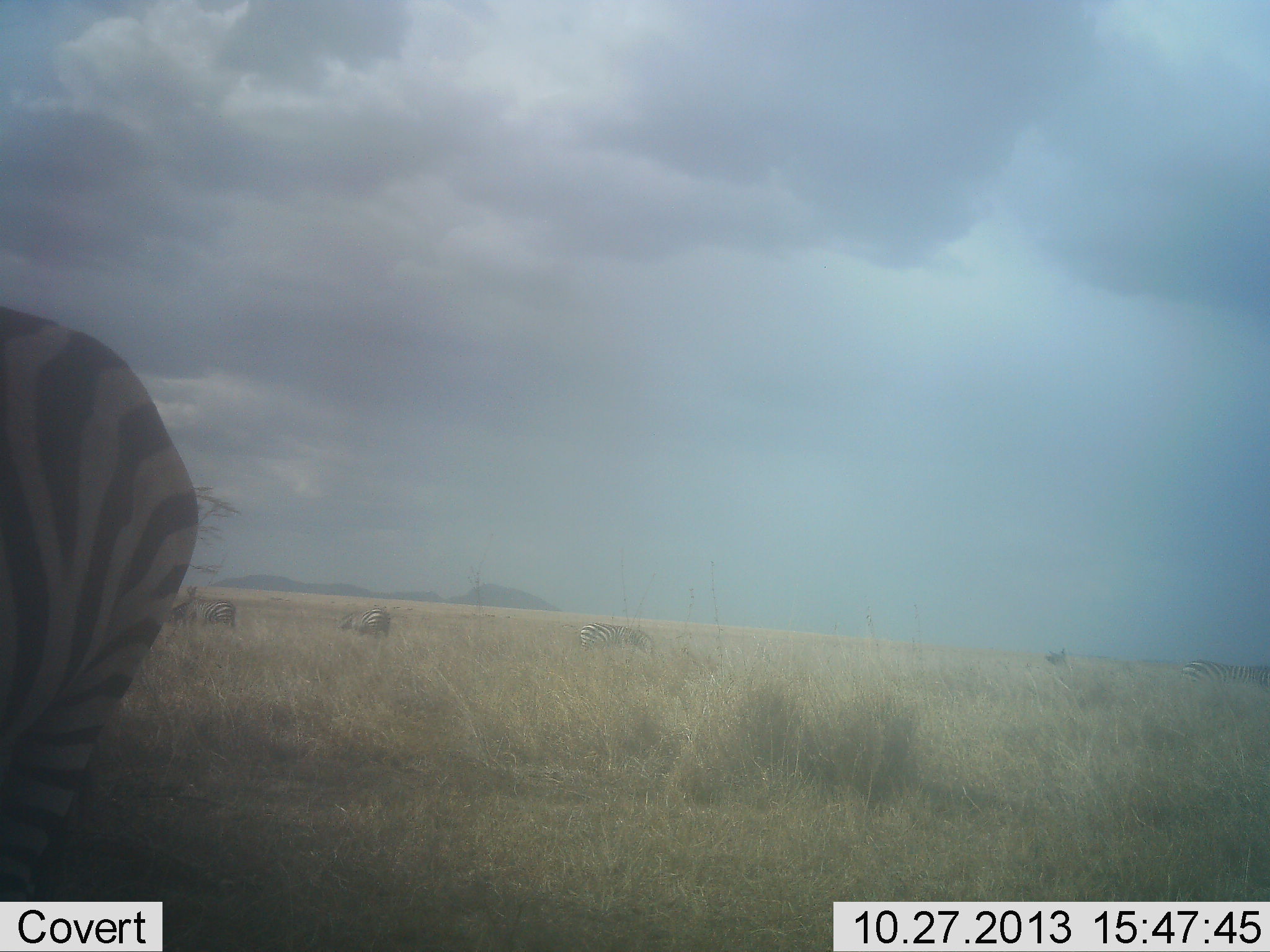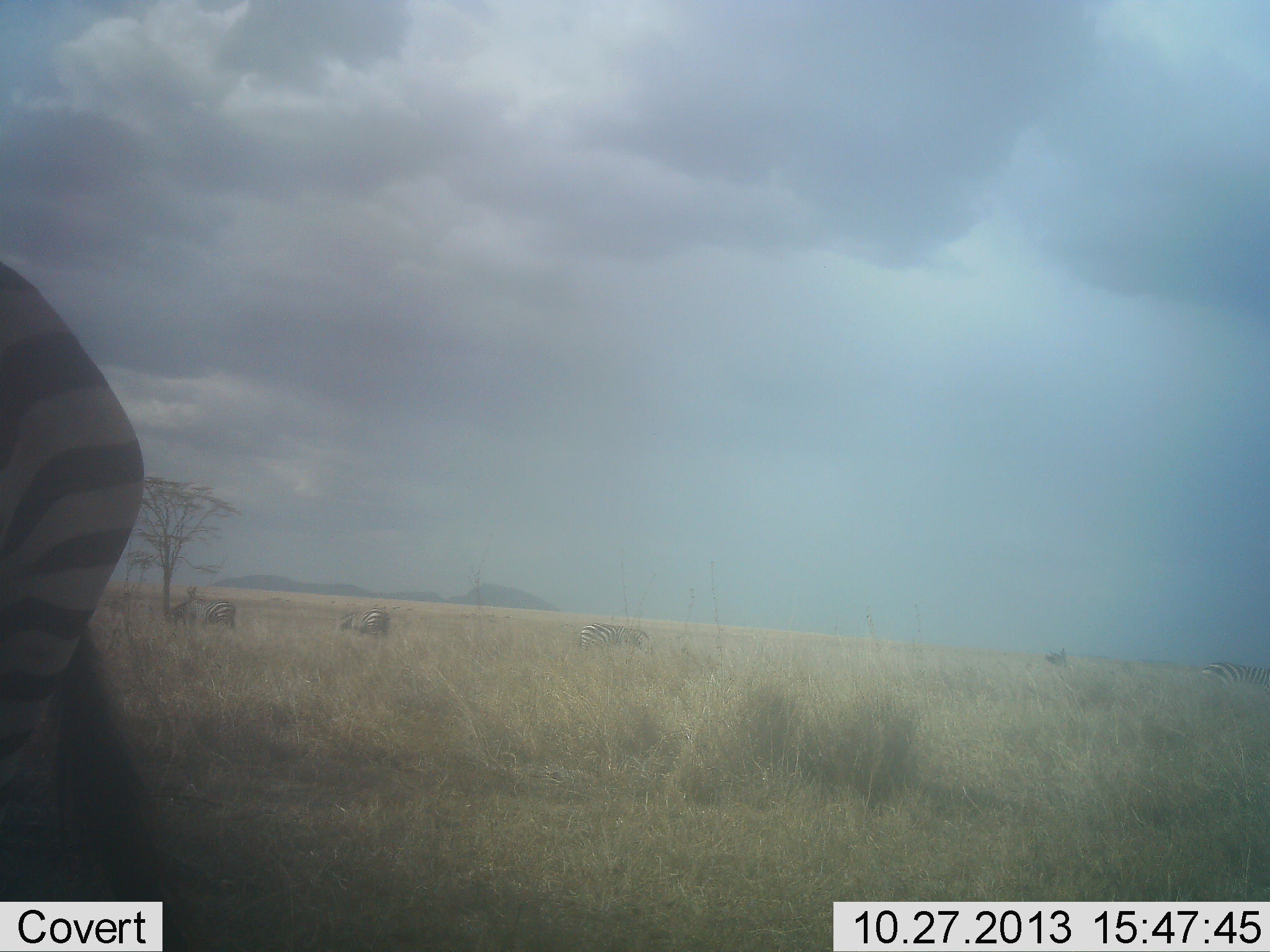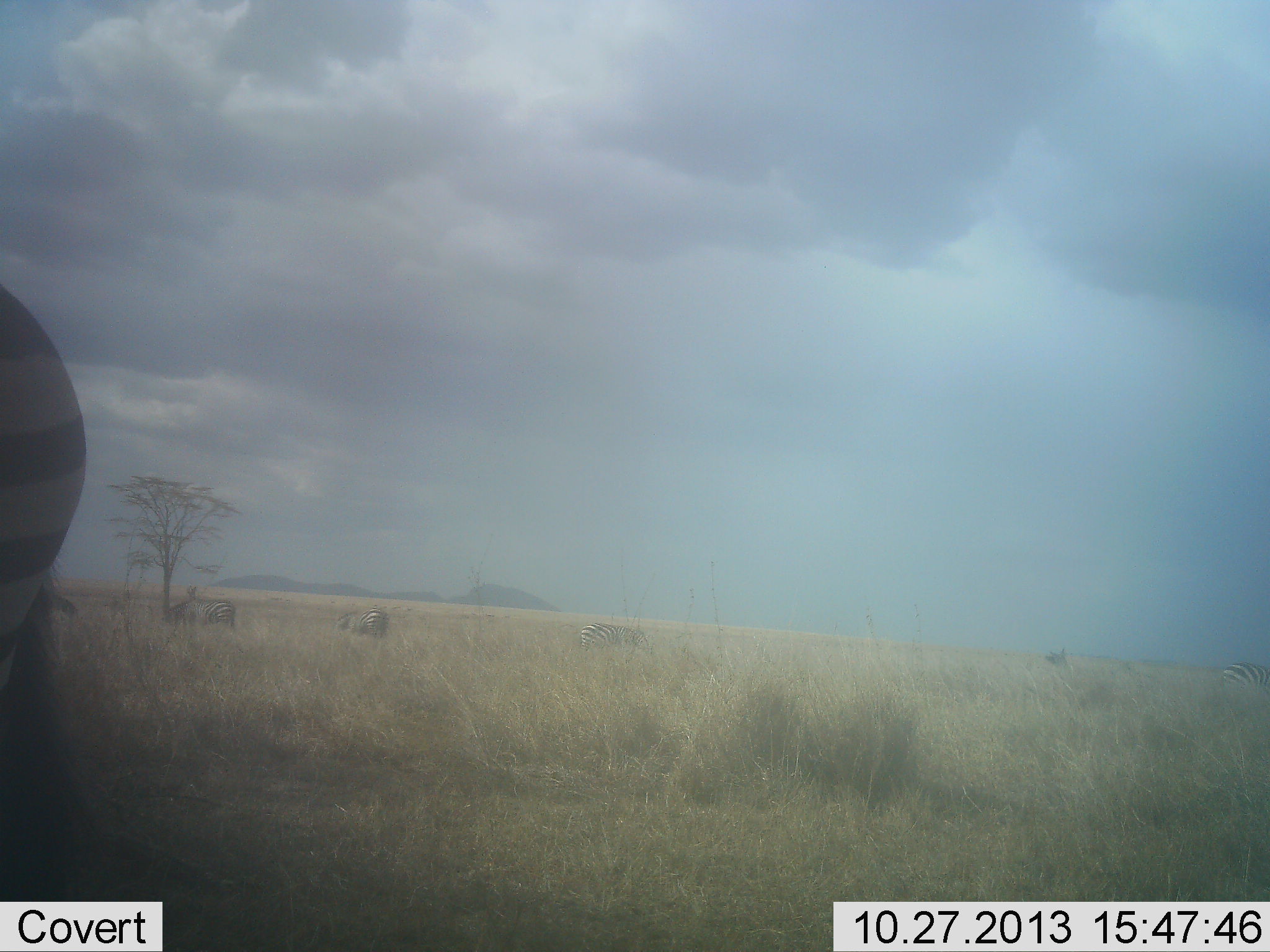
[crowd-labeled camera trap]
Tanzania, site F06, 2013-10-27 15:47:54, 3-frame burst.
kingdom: Animalia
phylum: Chordata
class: Mammalia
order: Perissodactyla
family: Equidae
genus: Equus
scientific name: Equus quagga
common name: plains zebra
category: zebra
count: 6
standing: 70%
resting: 0%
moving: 50%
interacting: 0%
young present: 0%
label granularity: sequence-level